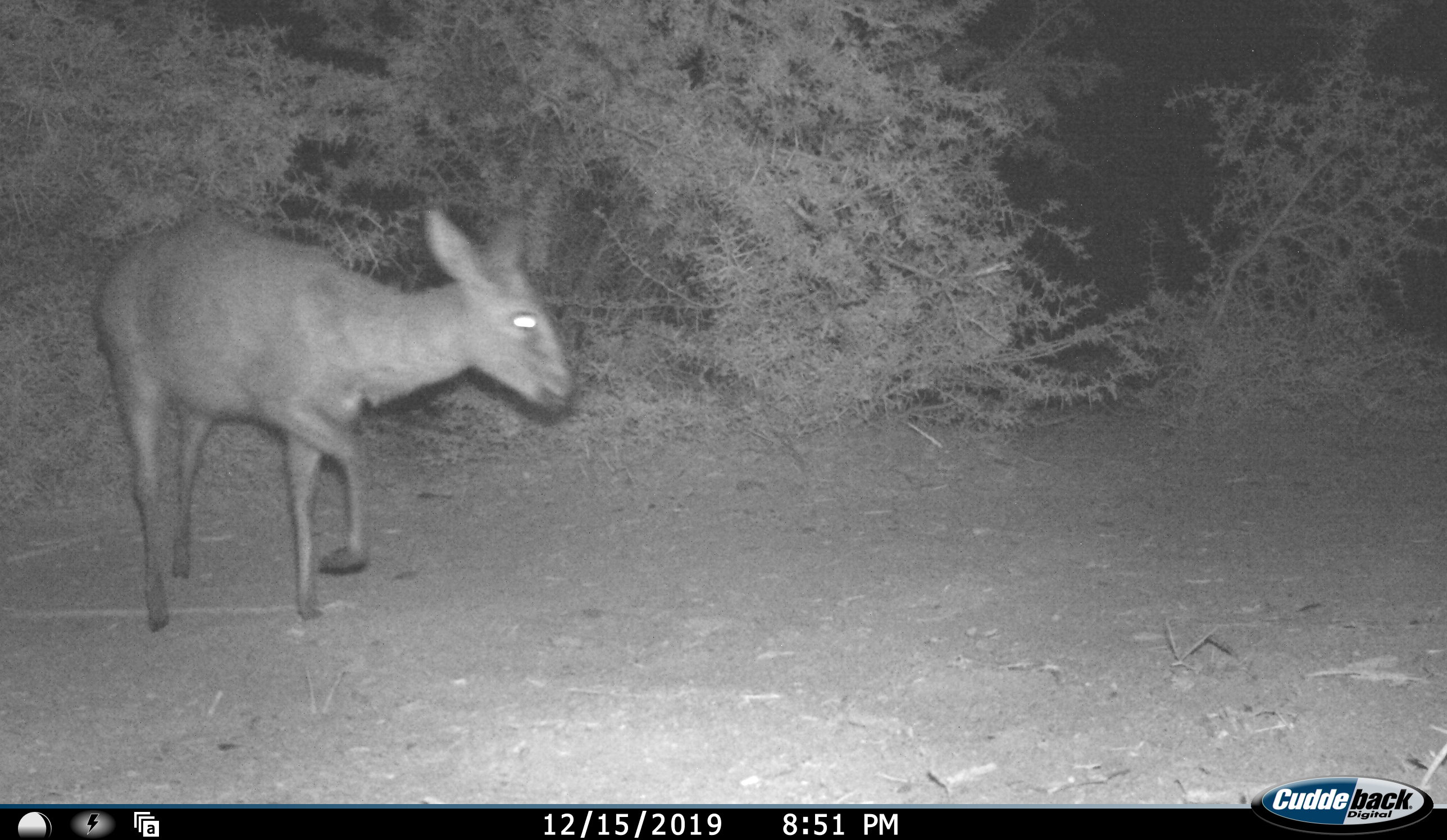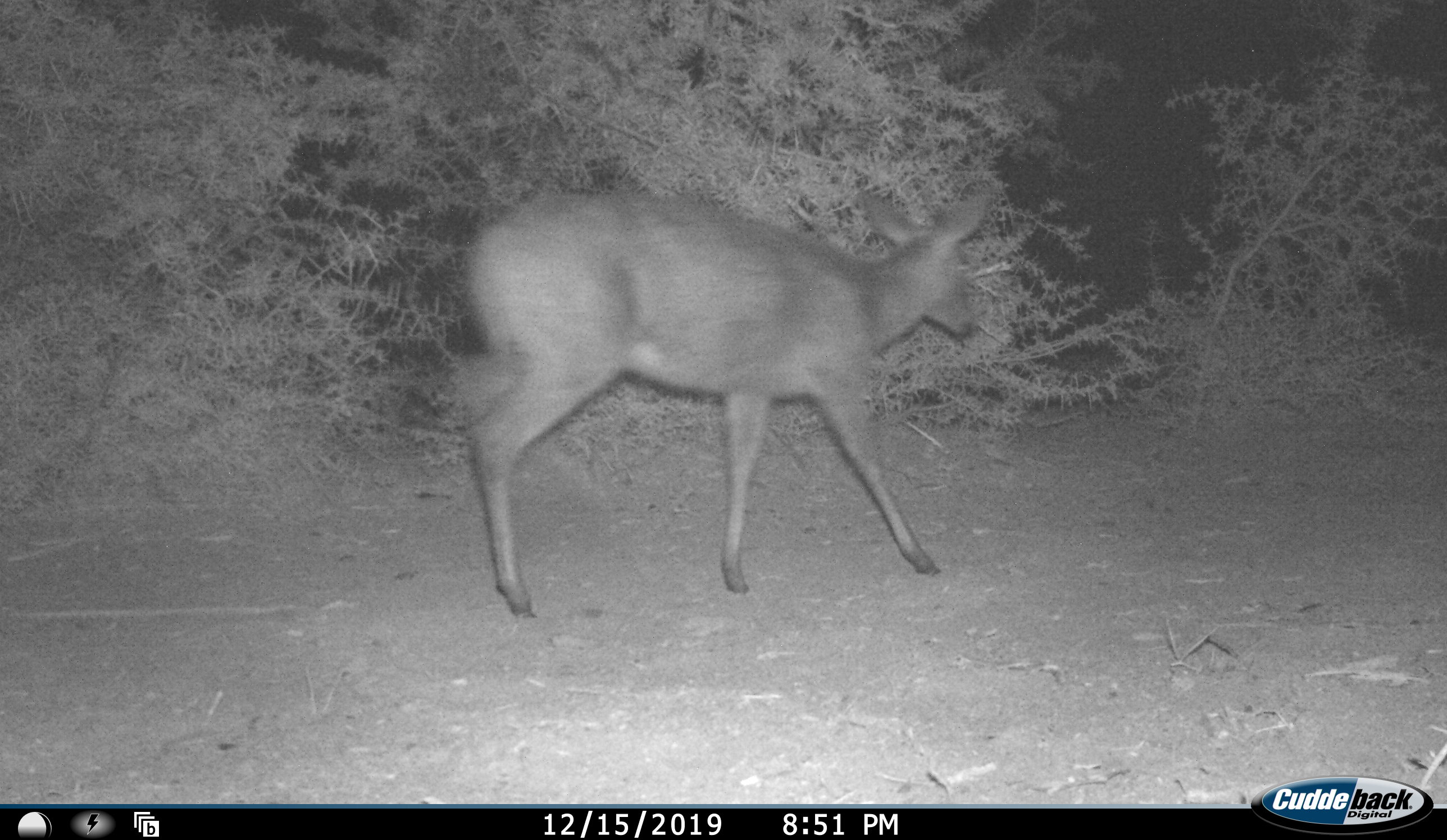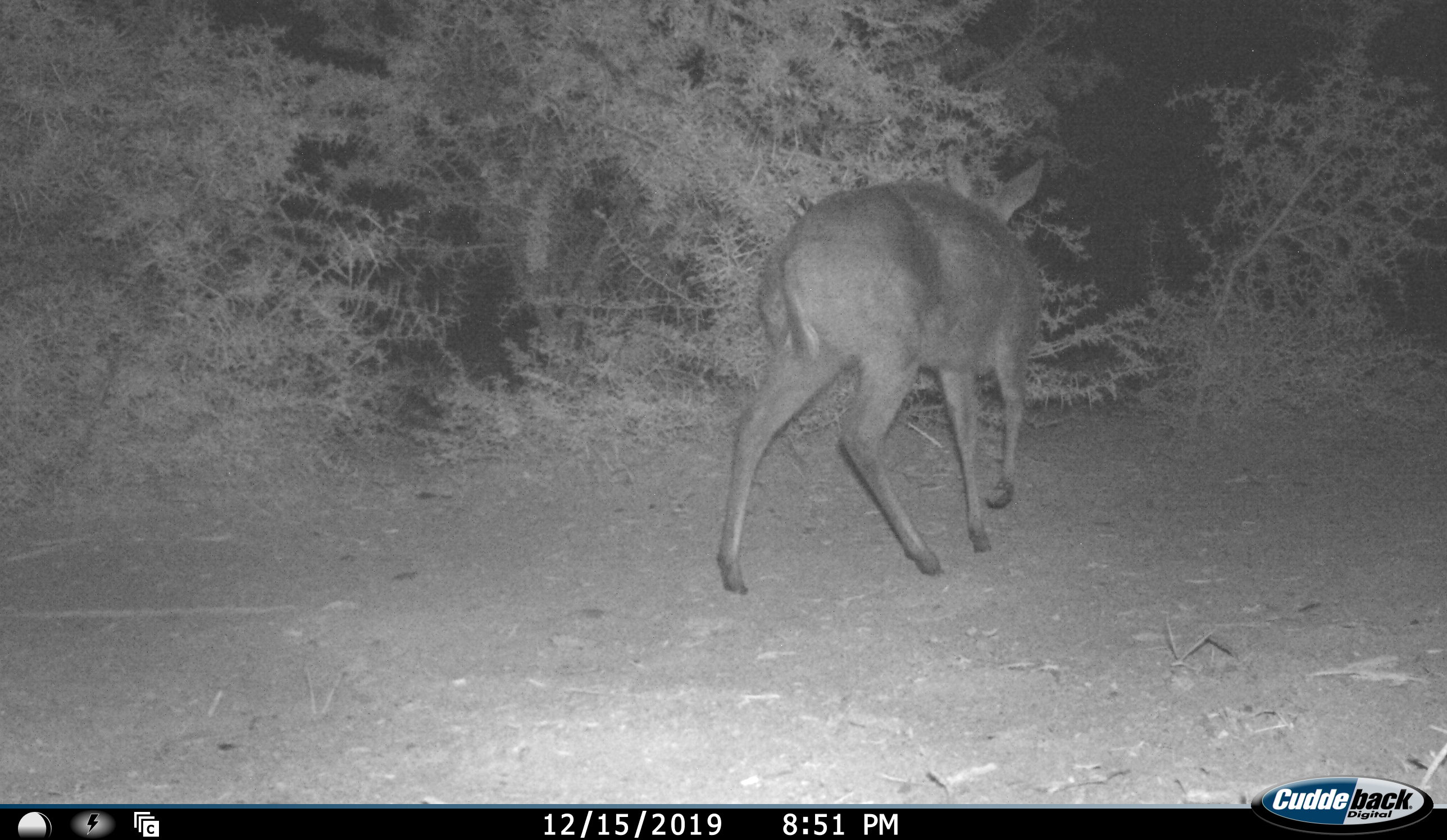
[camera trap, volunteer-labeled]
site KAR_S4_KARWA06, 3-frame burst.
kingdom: Animalia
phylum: Chordata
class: Mammalia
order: Artiodactyla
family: Bovidae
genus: Sylvicapra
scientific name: Sylvicapra grimmia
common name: common duiker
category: duikercommongrey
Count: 1.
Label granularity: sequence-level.